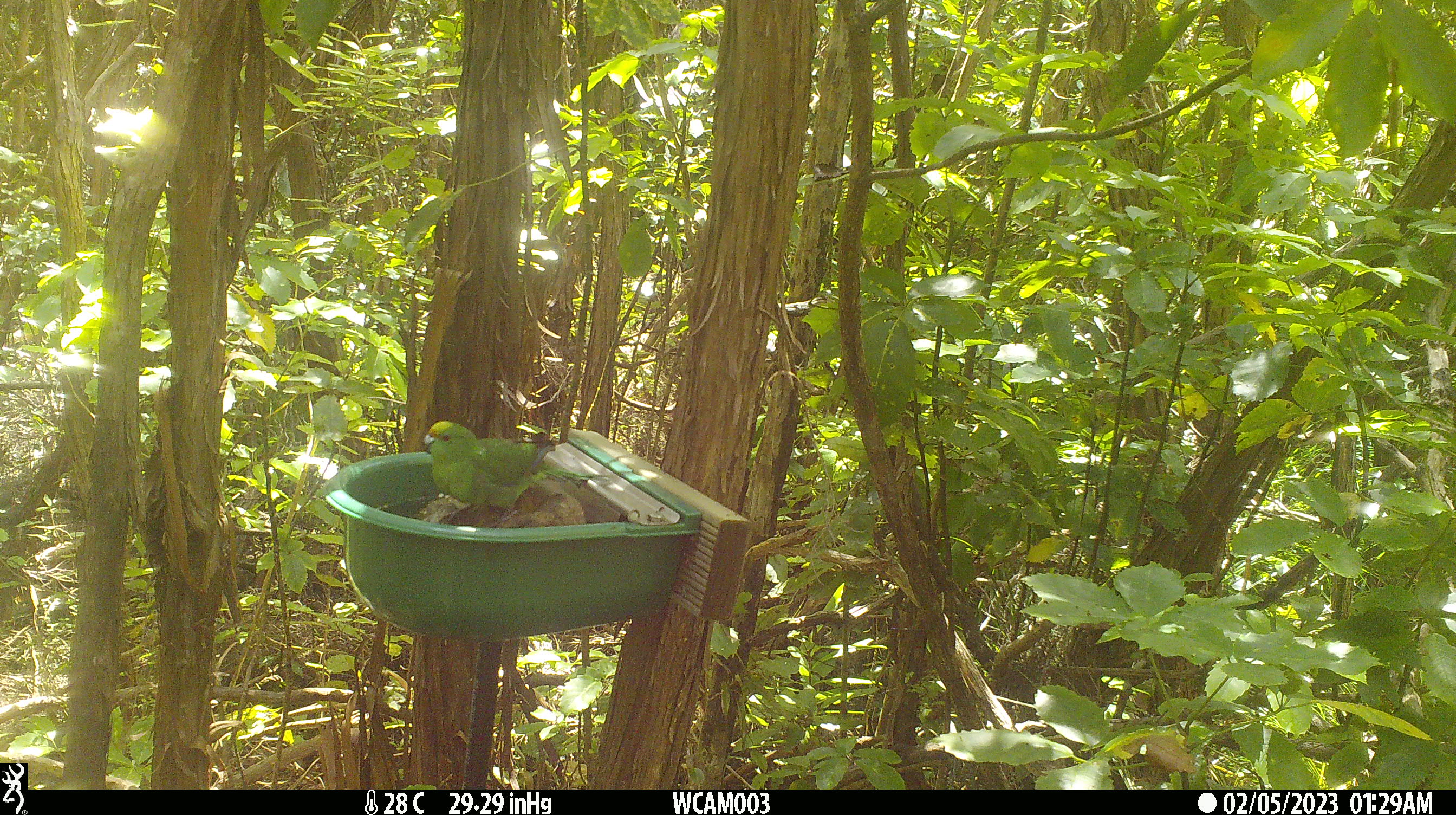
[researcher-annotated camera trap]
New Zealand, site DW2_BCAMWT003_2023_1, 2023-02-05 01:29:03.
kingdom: Animalia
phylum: Chordata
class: Aves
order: Psittaciformes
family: Psittaculidae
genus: Cyanoramphus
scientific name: Cyanoramphus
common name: parakeet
Parakeet (Cyanoramphus).